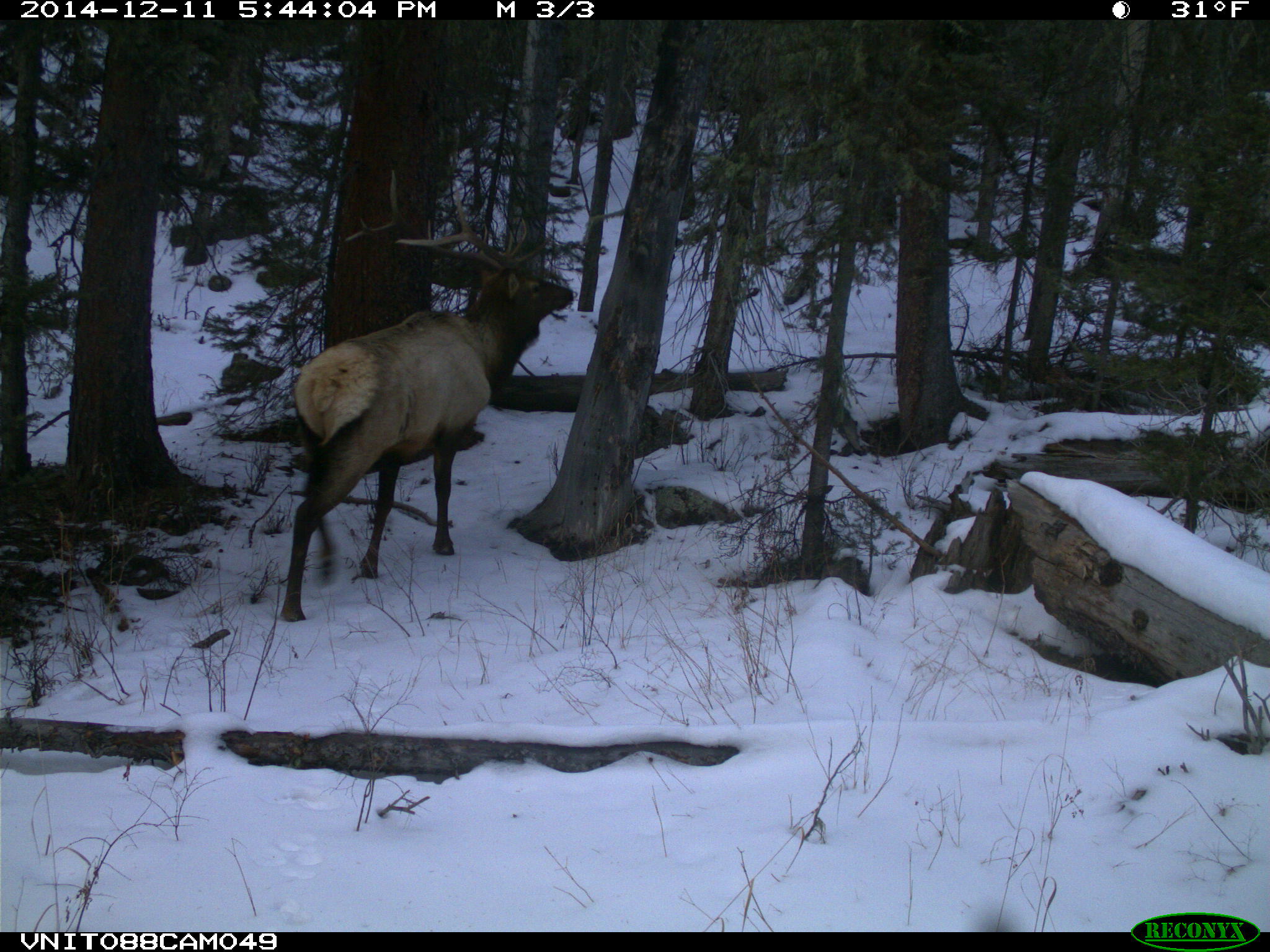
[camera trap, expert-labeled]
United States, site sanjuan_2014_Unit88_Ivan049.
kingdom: Animalia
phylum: Chordata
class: Mammalia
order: Artiodactyla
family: Cervidae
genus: Cervus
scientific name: Cervus elaphus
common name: red deer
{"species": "Cervus elaphus (red deer)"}